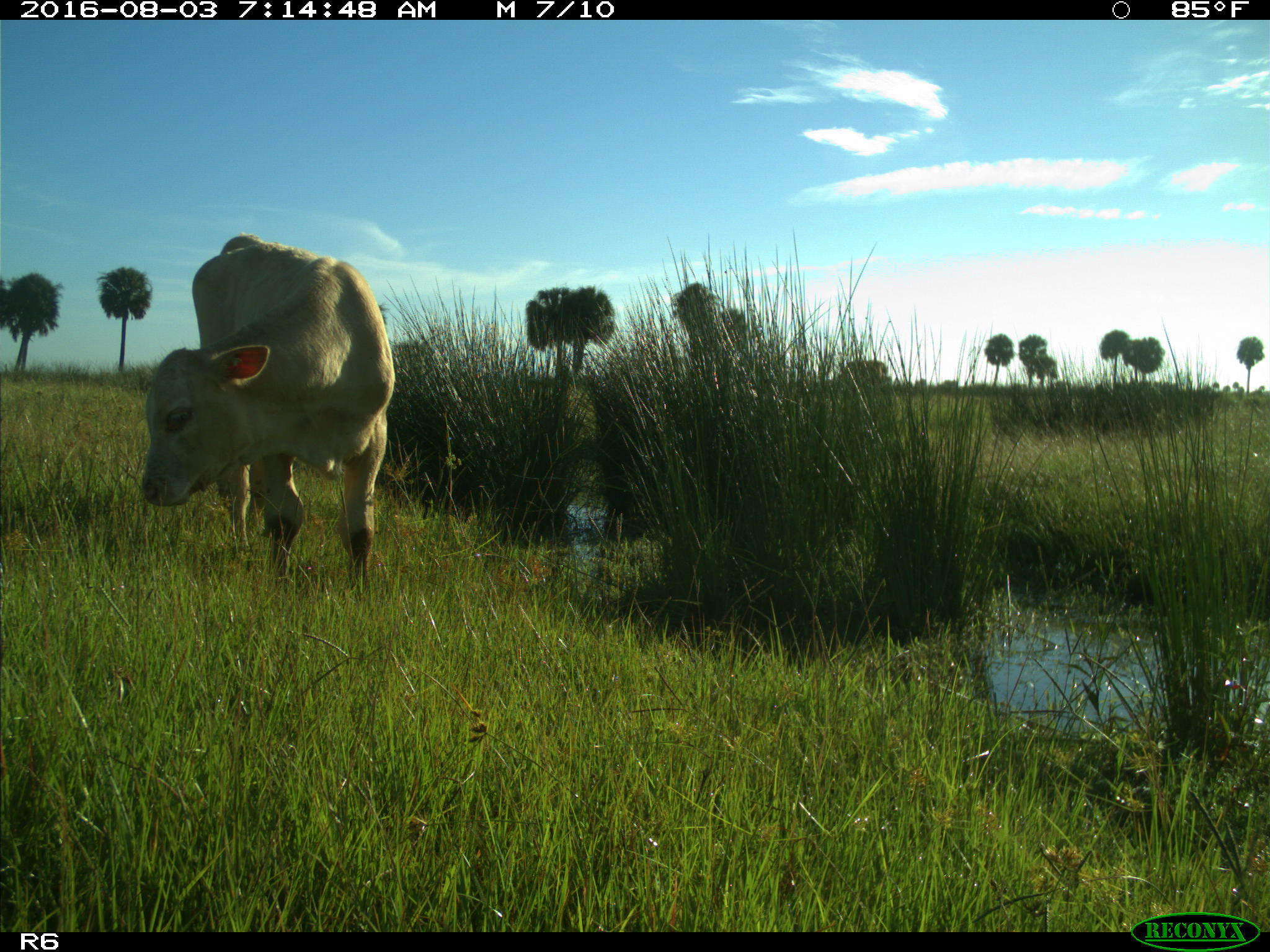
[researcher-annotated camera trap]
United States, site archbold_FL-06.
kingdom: Animalia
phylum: Chordata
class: Mammalia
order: Artiodactyla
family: Bovidae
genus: Bos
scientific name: Bos taurus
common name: domestic cow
Bos taurus (domestic cow).